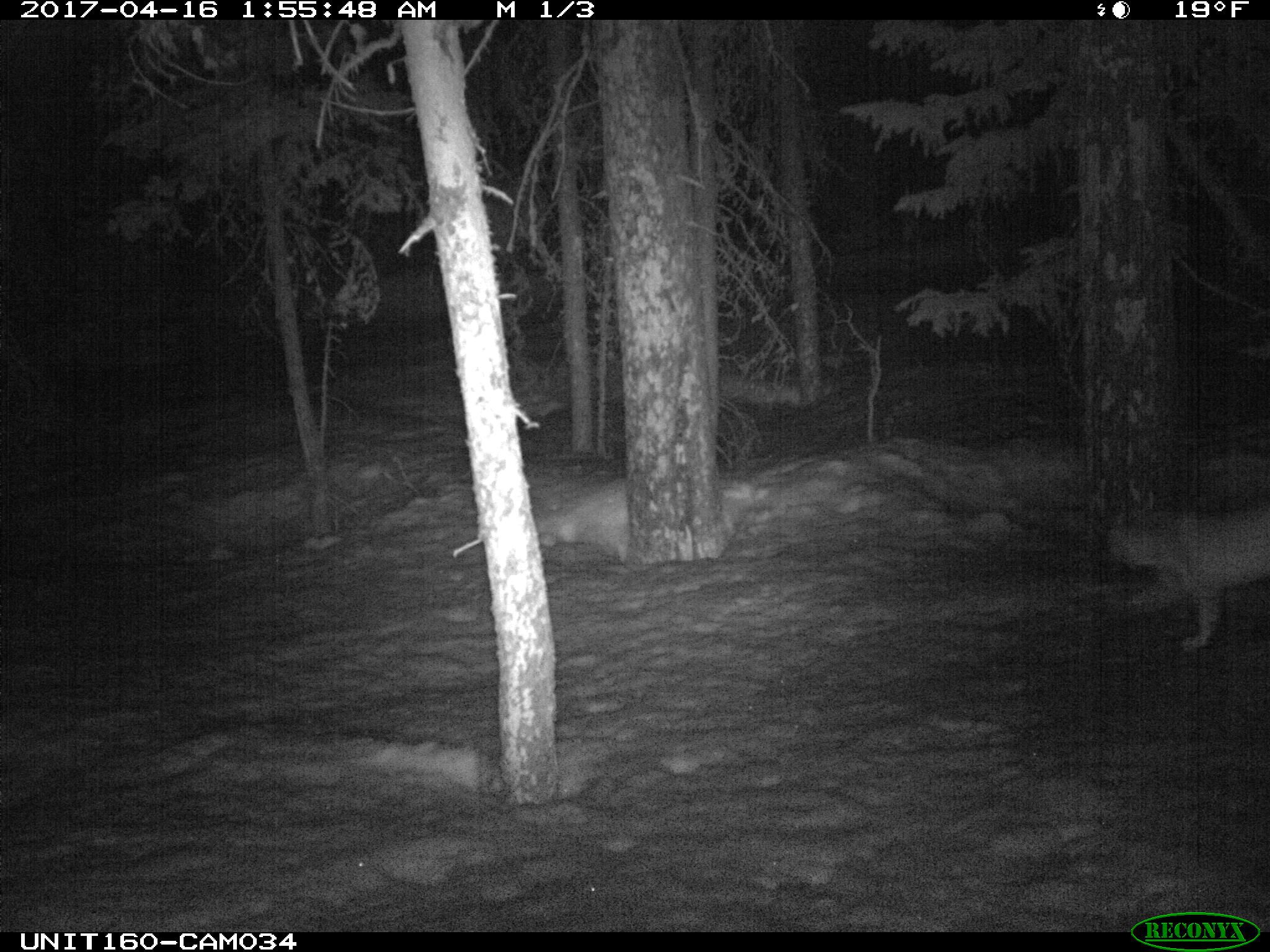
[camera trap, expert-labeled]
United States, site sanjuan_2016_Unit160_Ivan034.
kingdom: Animalia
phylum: Chordata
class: Mammalia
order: Carnivora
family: Felidae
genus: Lynx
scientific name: Lynx rufus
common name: bobcat